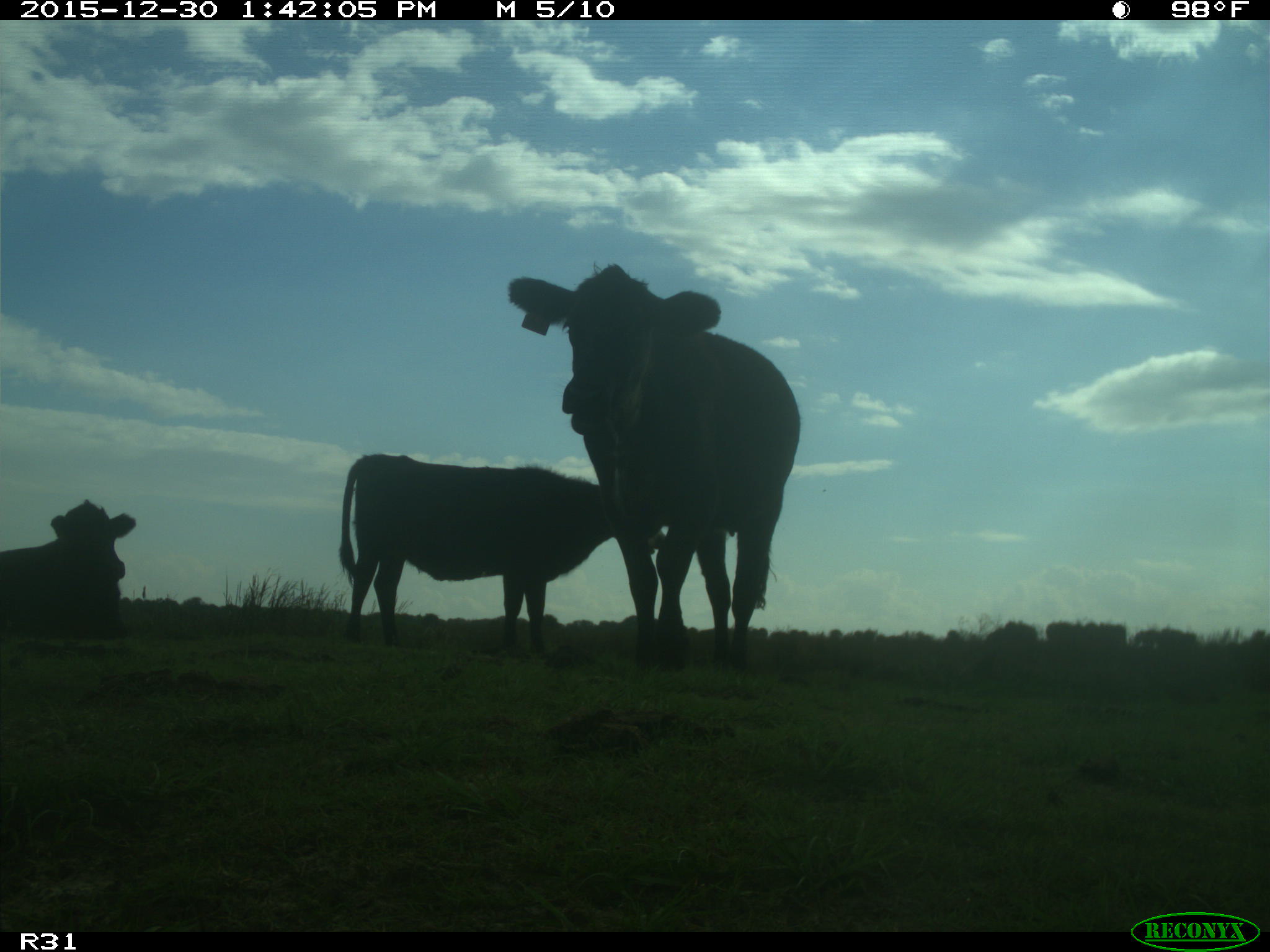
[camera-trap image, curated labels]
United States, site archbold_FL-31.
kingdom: Animalia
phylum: Chordata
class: Mammalia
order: Artiodactyla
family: Bovidae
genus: Bos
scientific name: Bos taurus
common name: domestic cow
Bos taurus (domestic cow).